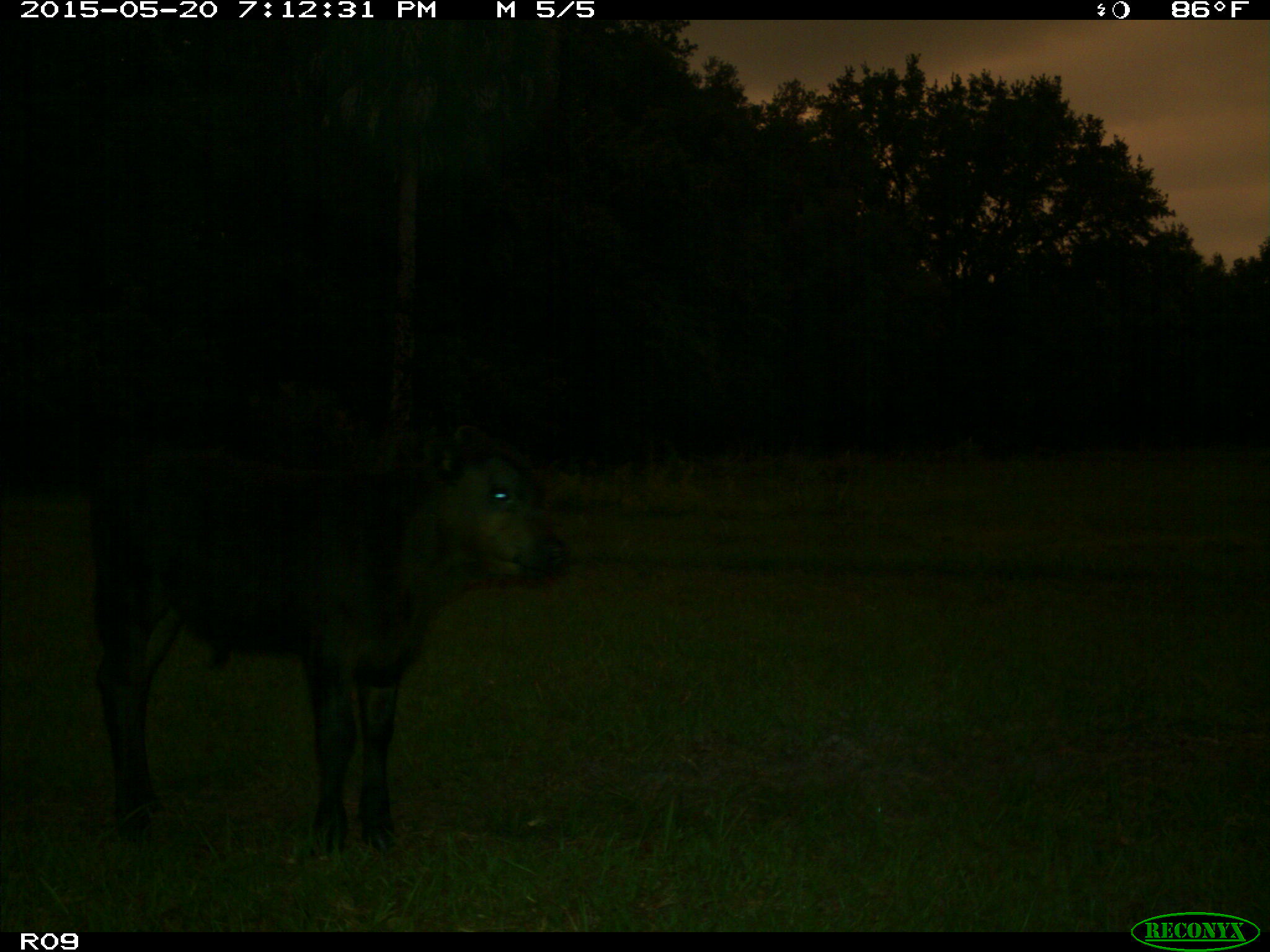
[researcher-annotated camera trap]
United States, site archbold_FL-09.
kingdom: Animalia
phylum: Chordata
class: Mammalia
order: Artiodactyla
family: Bovidae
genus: Bos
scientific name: Bos taurus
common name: domestic cow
Bos taurus (domestic cow).